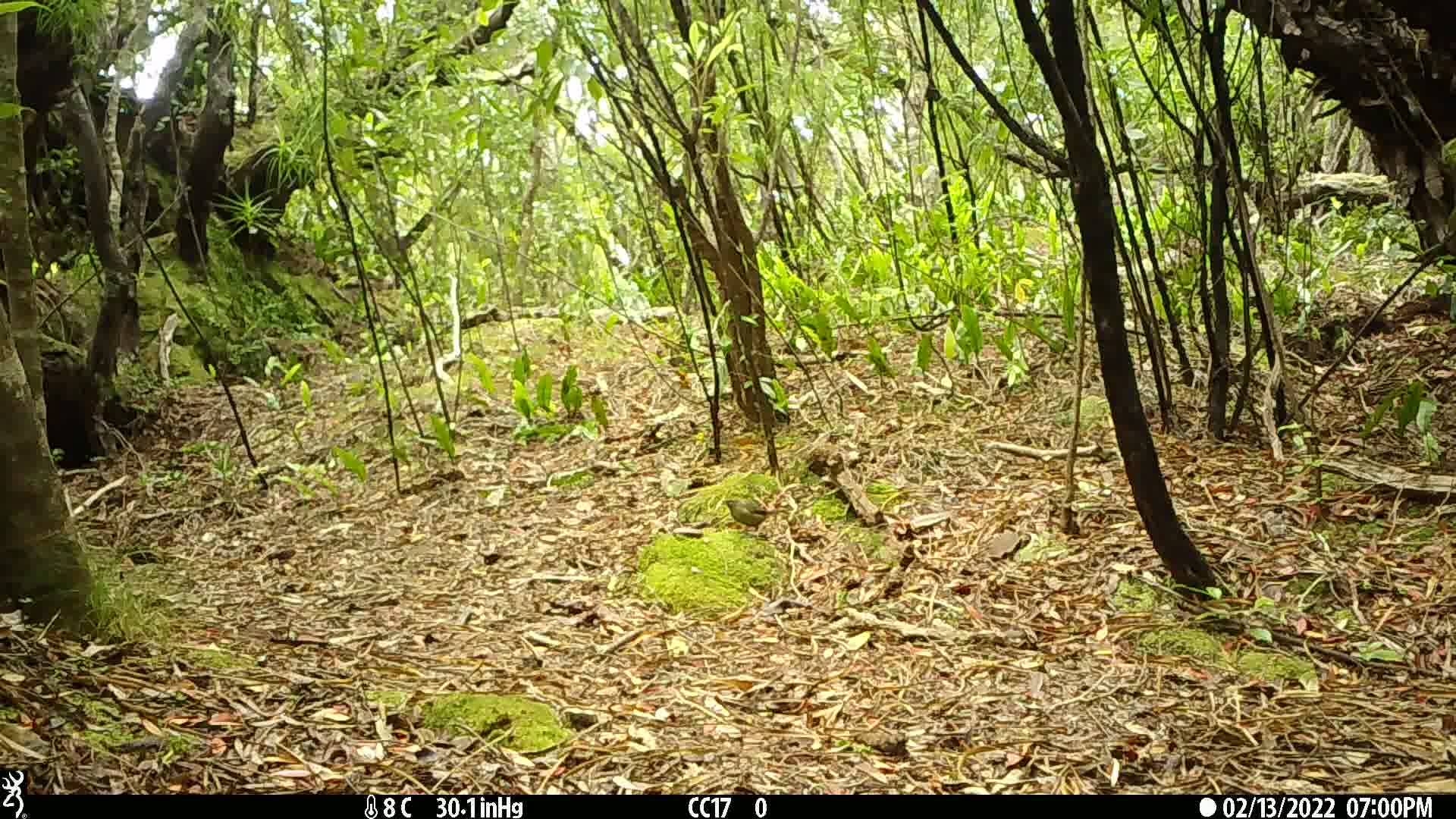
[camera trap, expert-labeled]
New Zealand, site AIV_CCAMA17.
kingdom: Animalia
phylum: Chordata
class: Aves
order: Passeriformes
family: Meliphagidae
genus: Anthornis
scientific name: Anthornis melanura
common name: new zealand bellbird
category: bellbird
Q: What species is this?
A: Bellbird (new zealand bellbird) (Anthornis melanura).